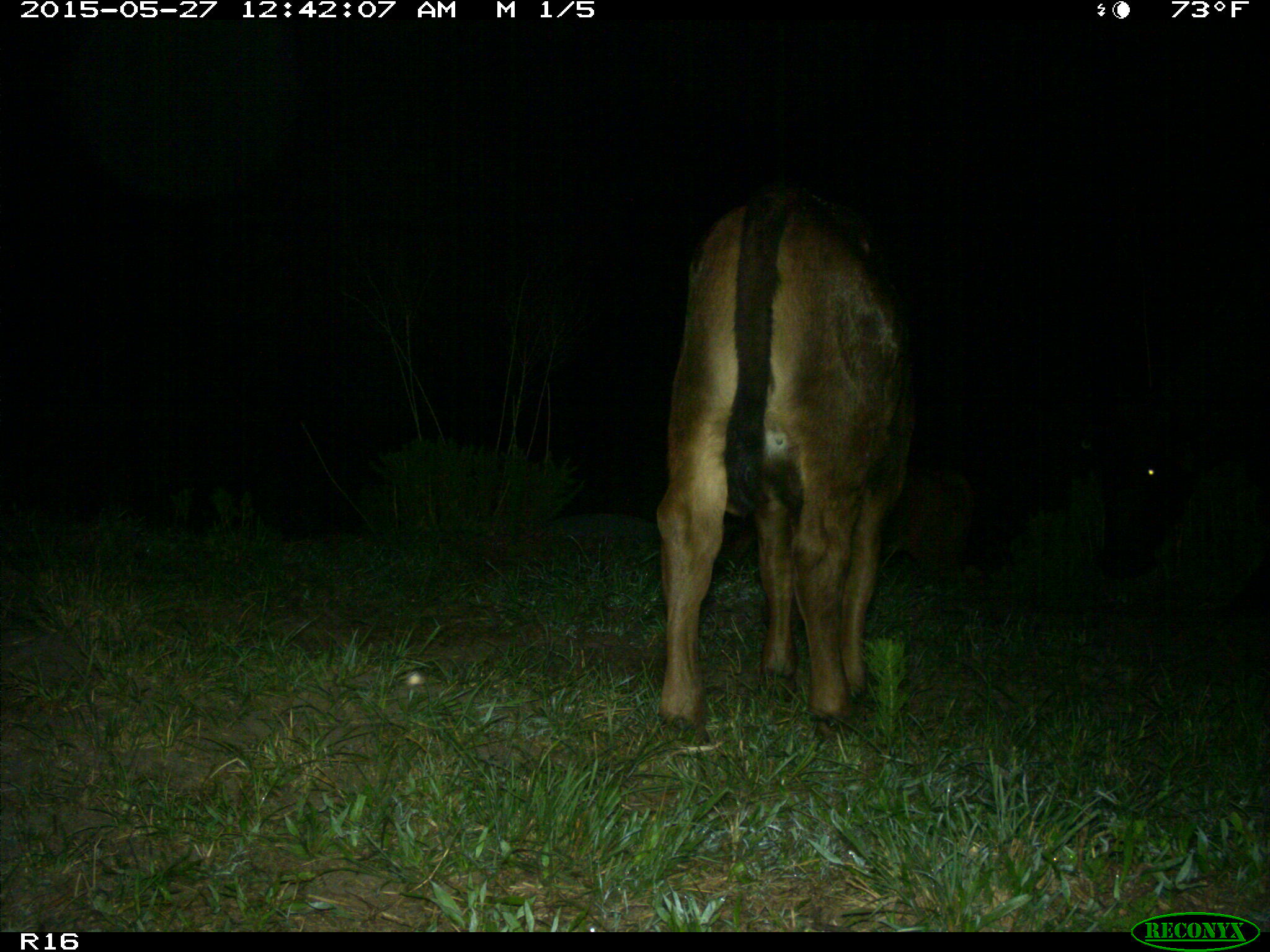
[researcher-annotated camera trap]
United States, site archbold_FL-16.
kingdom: Animalia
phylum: Chordata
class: Mammalia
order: Artiodactyla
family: Bovidae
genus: Bos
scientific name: Bos taurus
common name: domestic cow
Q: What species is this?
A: Bos taurus (domestic cow).